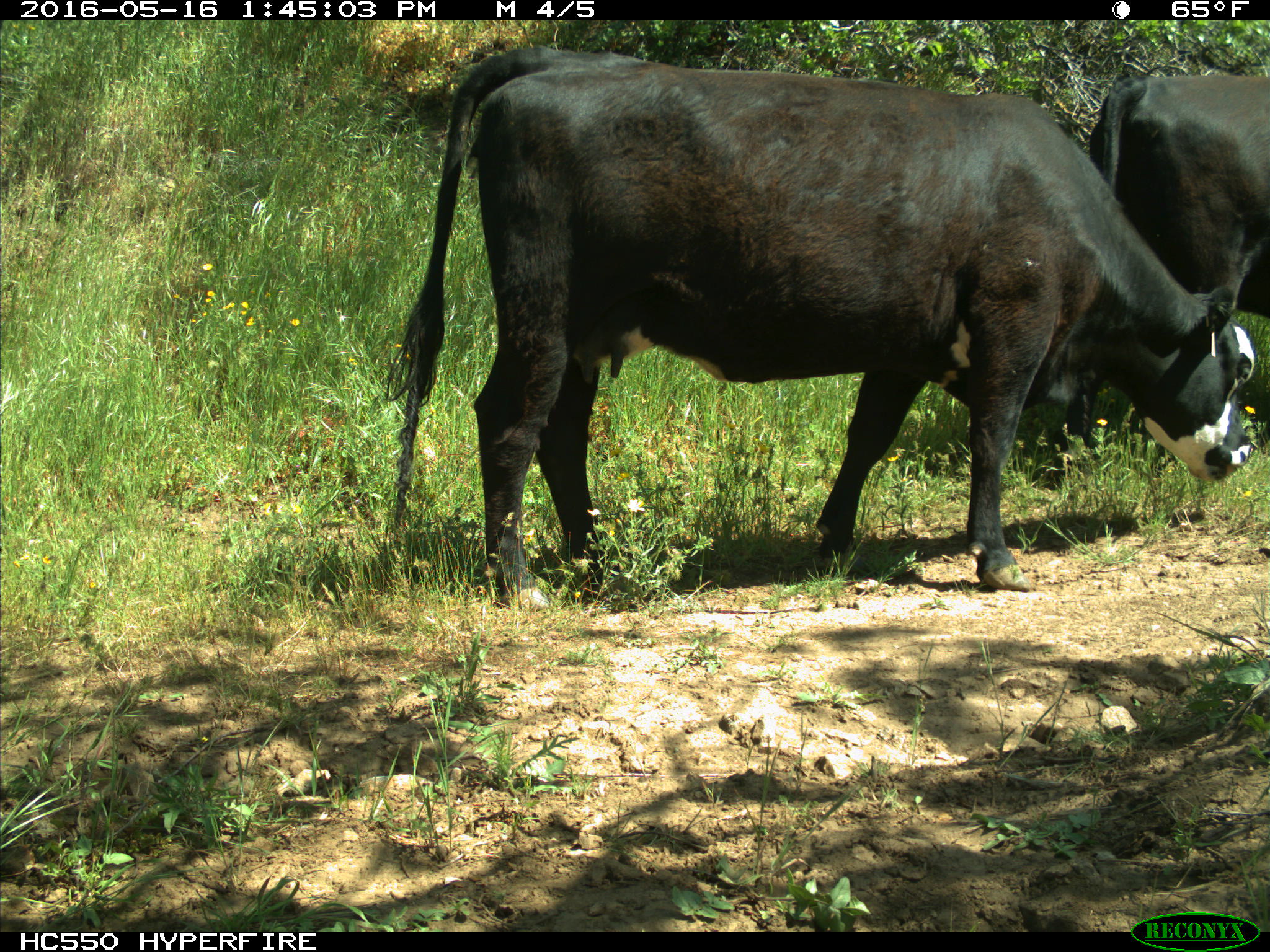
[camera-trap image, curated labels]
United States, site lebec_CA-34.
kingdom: Animalia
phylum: Chordata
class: Mammalia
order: Artiodactyla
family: Bovidae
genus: Bos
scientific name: Bos taurus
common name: domestic cow